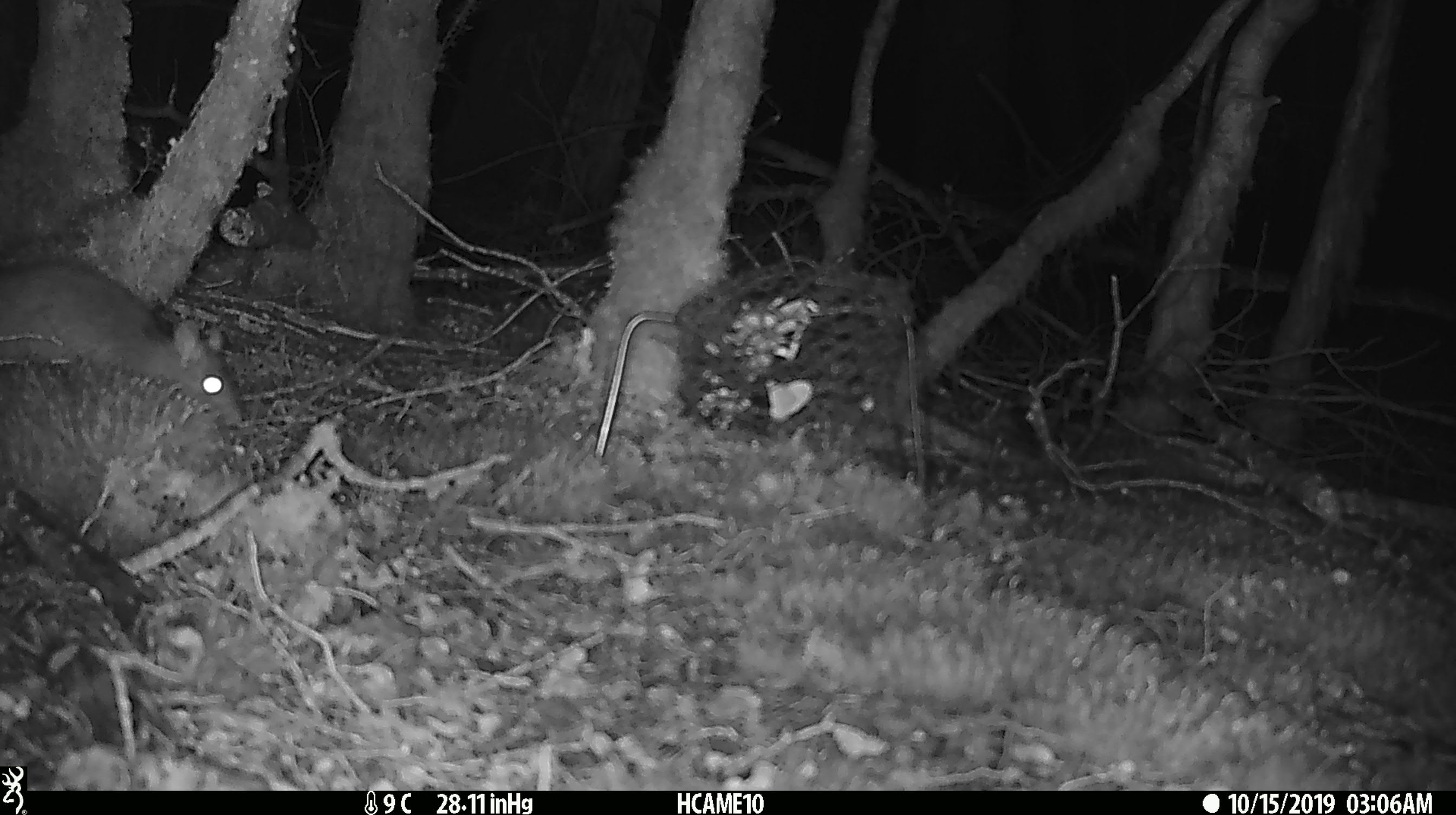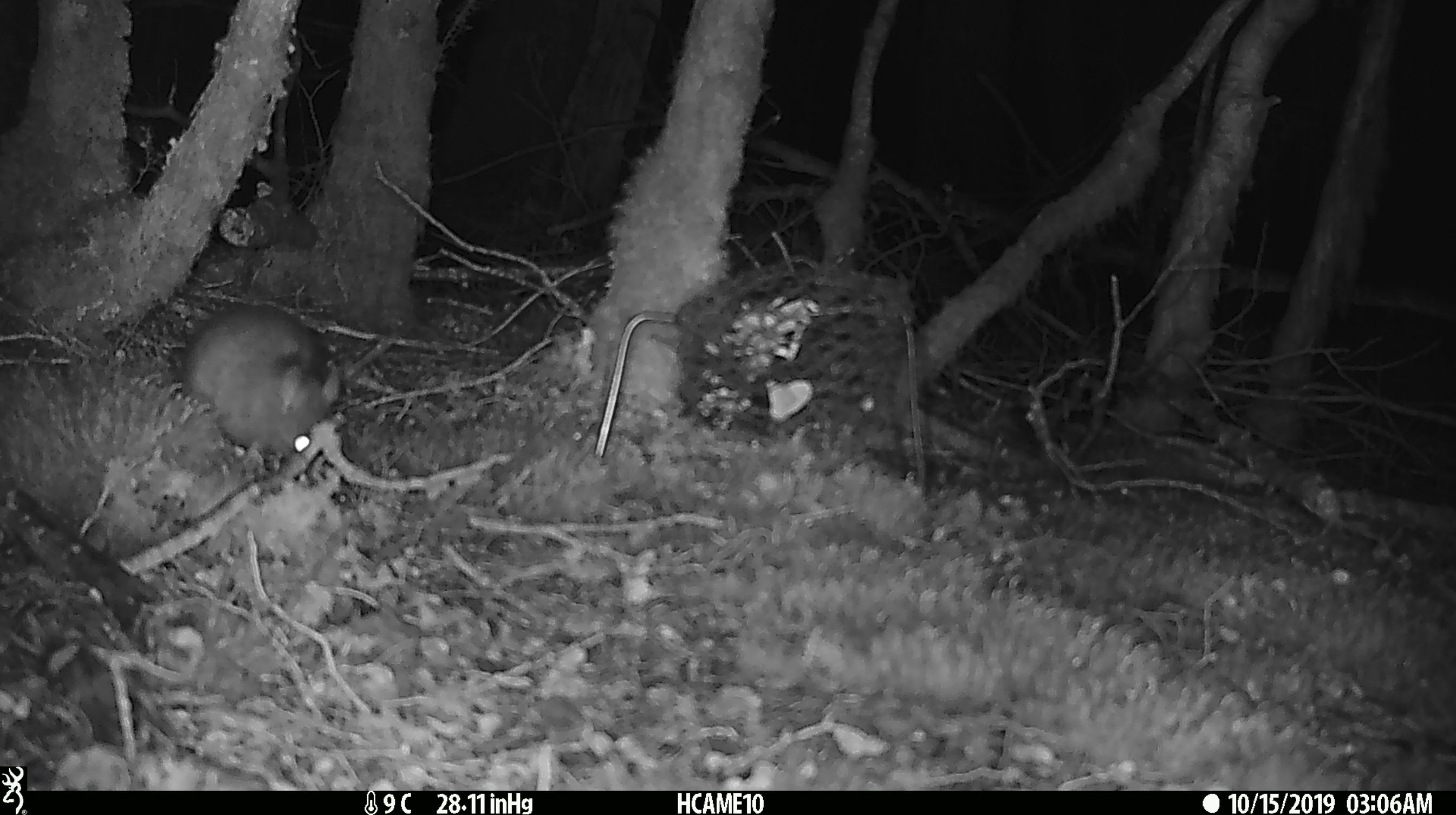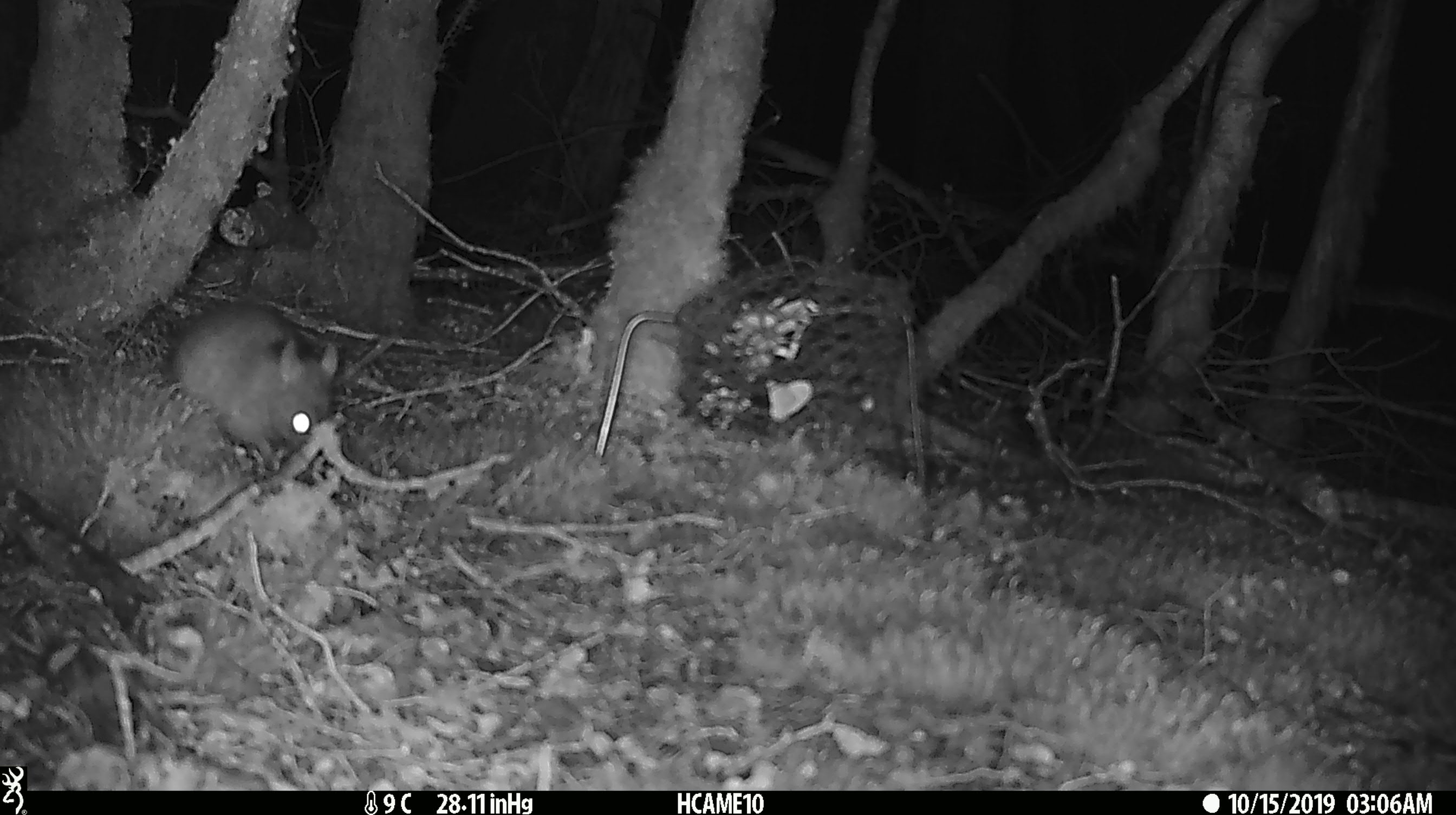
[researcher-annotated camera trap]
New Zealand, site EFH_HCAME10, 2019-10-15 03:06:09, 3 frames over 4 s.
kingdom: Animalia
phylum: Chordata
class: Mammalia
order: Rodentia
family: Muridae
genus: Rattus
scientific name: Rattus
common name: rat